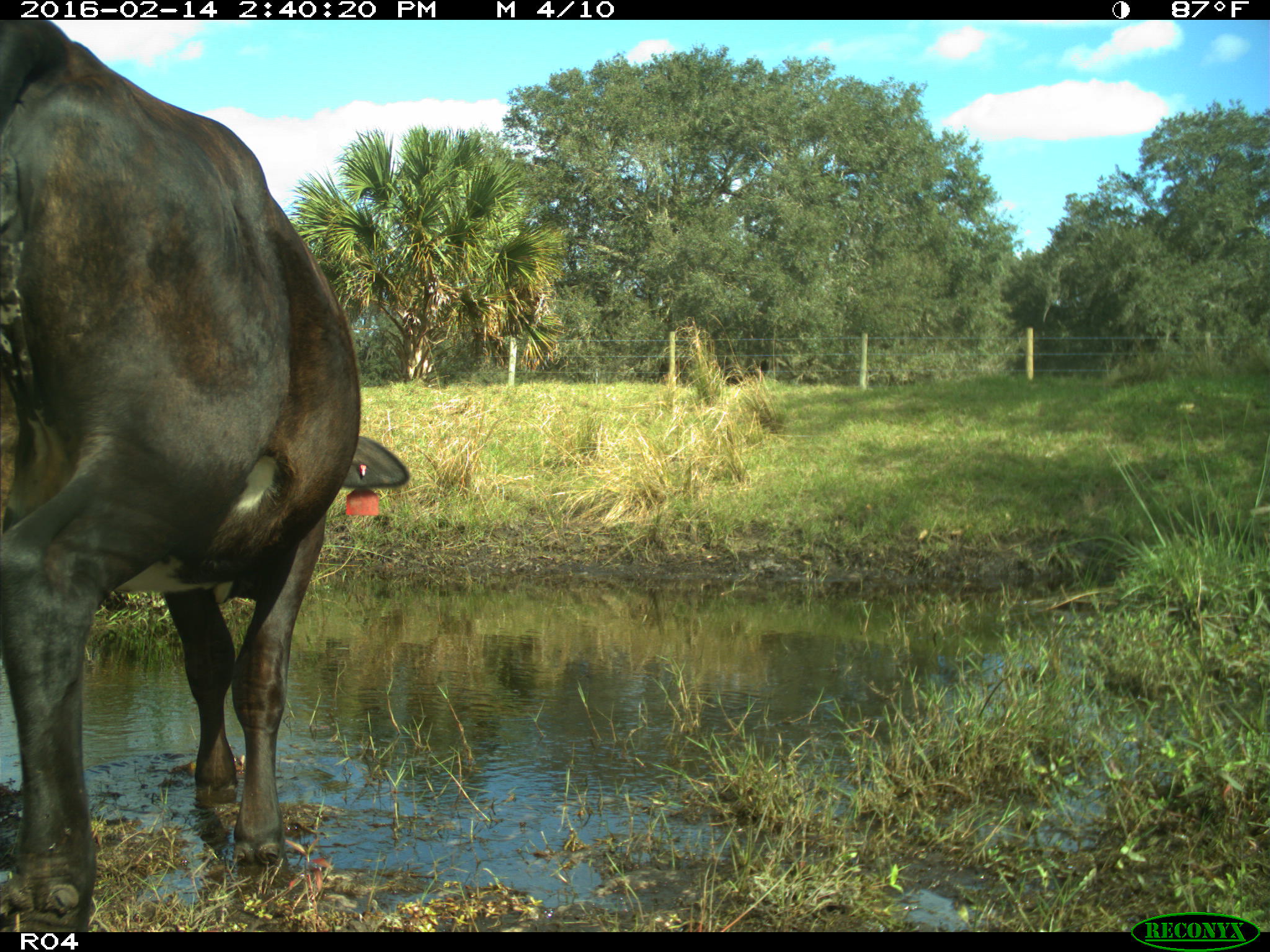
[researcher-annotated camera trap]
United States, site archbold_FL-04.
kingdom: Animalia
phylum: Chordata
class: Mammalia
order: Artiodactyla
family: Bovidae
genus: Bos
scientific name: Bos taurus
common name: domestic cow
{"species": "Bos taurus (domestic cow)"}